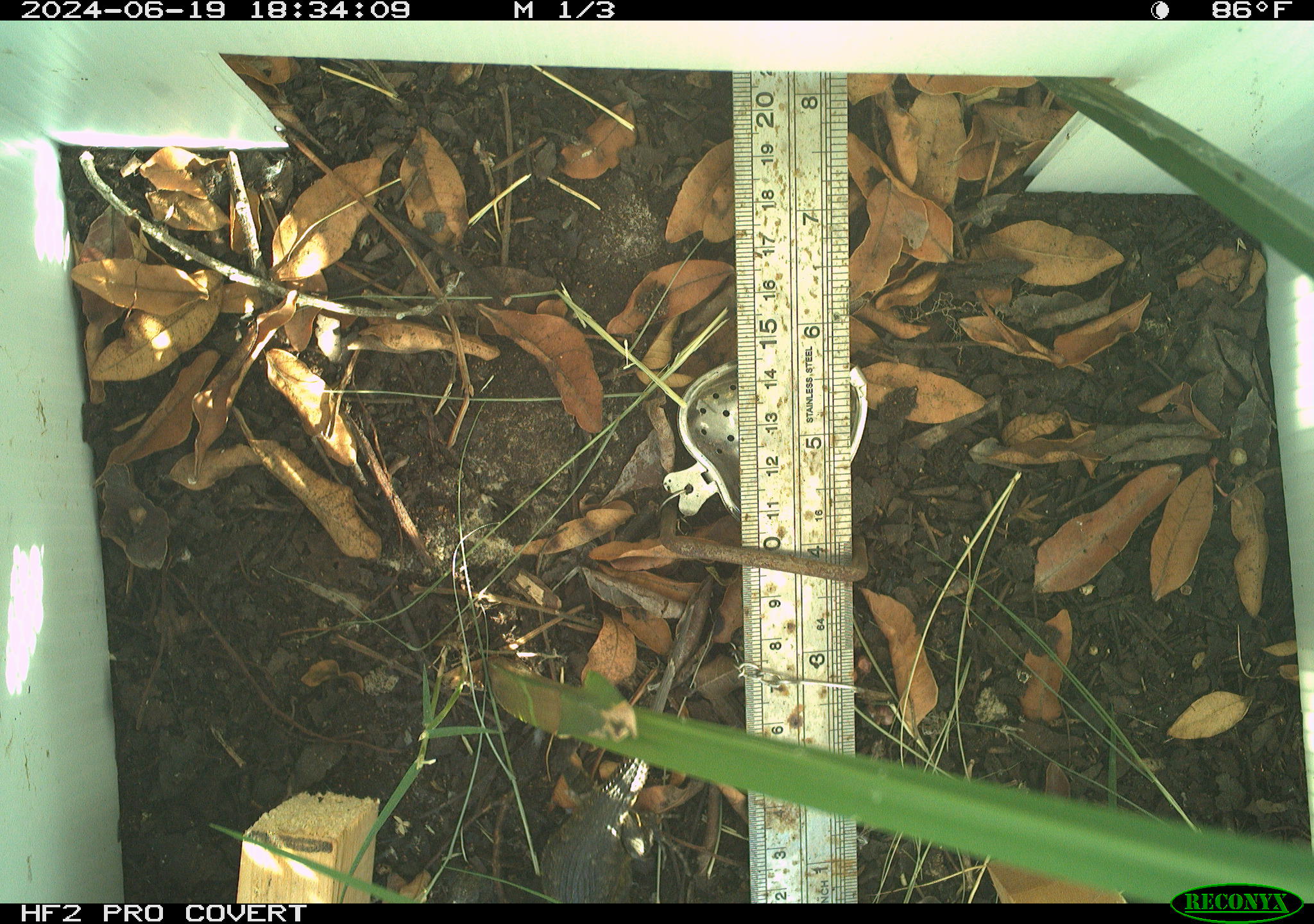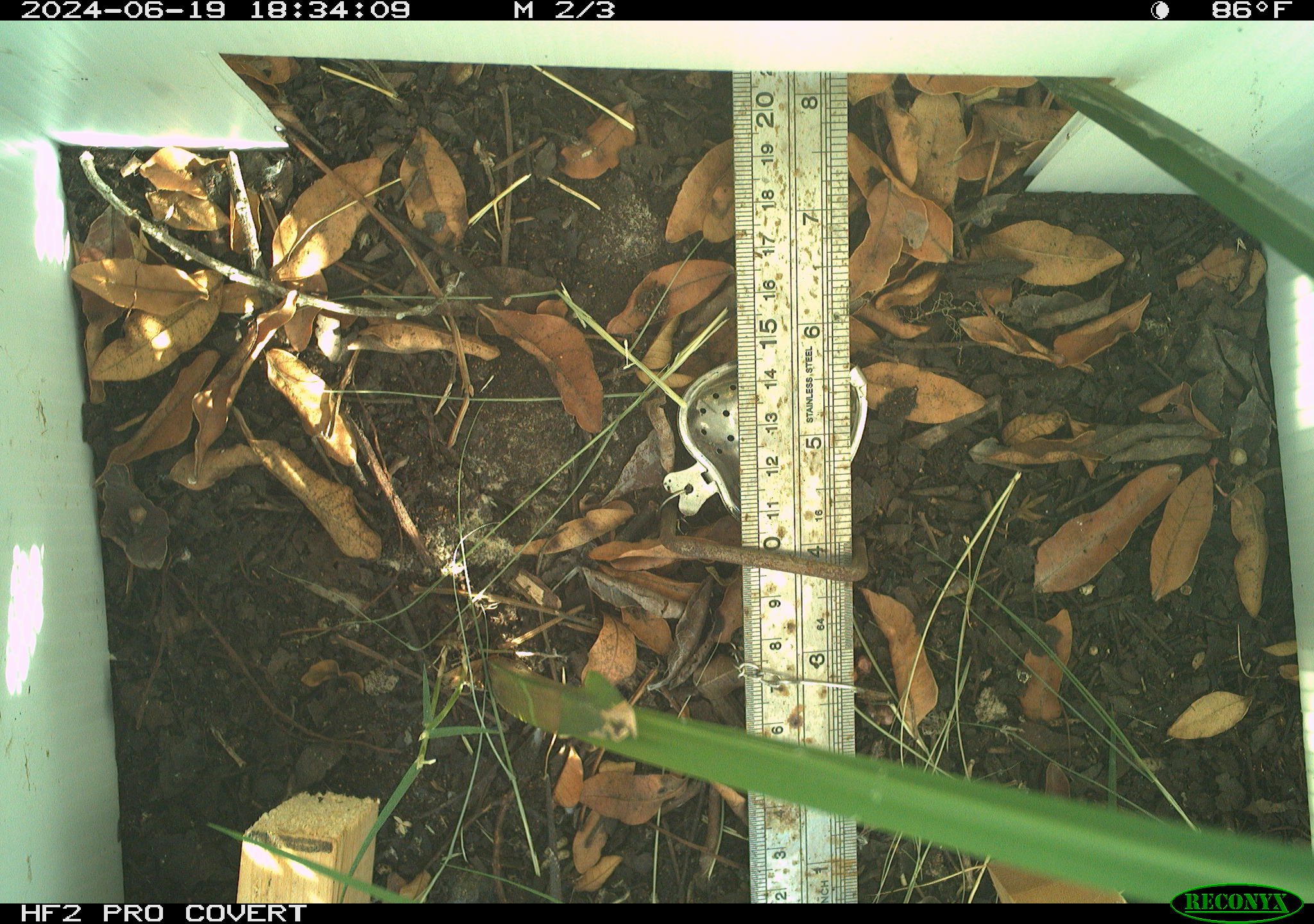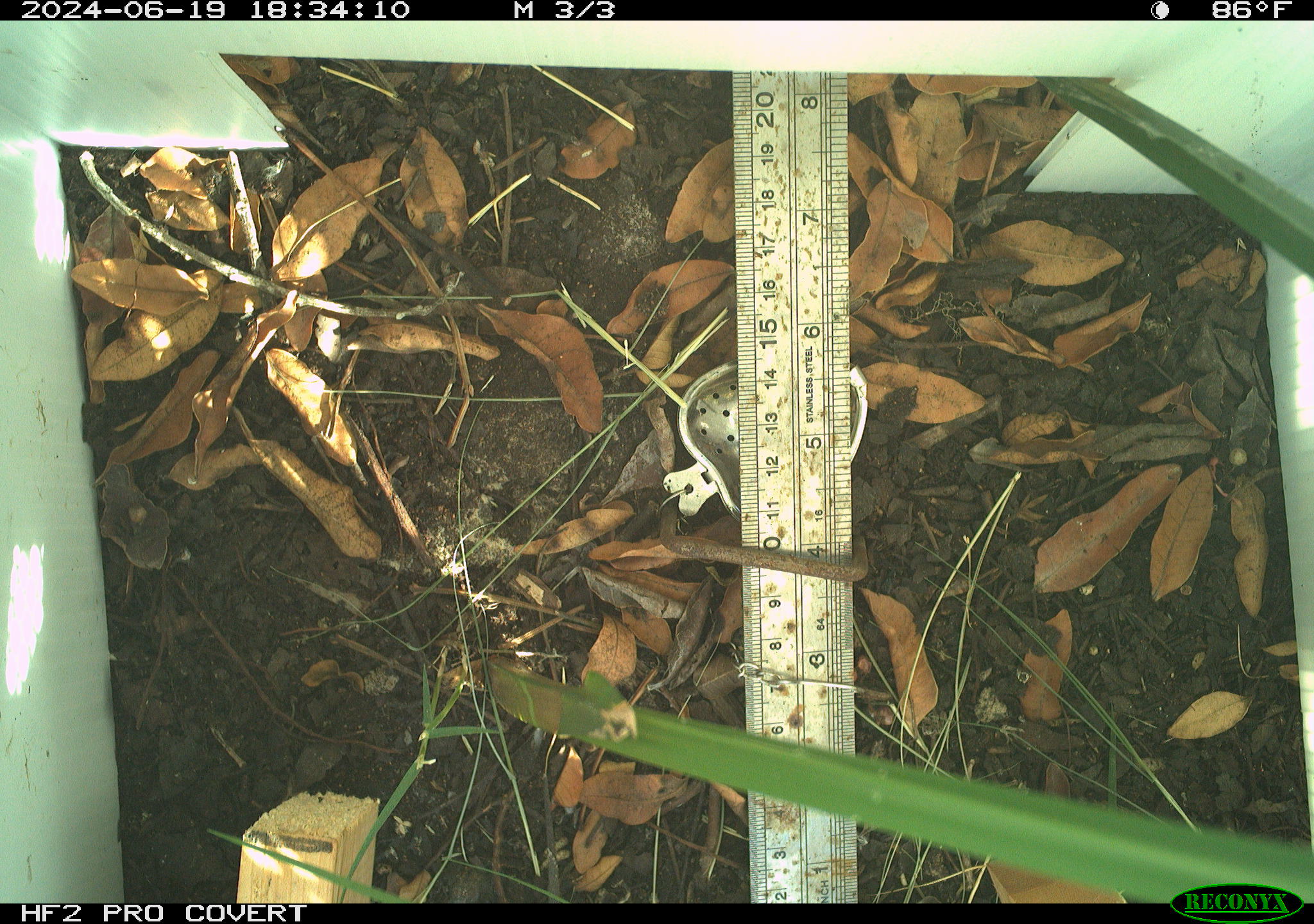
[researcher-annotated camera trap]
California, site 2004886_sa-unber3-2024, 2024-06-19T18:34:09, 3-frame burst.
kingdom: Animalia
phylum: Chordata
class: Reptilia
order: Squamata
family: Phrynosomatidae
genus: Sceloporus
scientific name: Sceloporus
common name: spiny lizards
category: sceloporus species